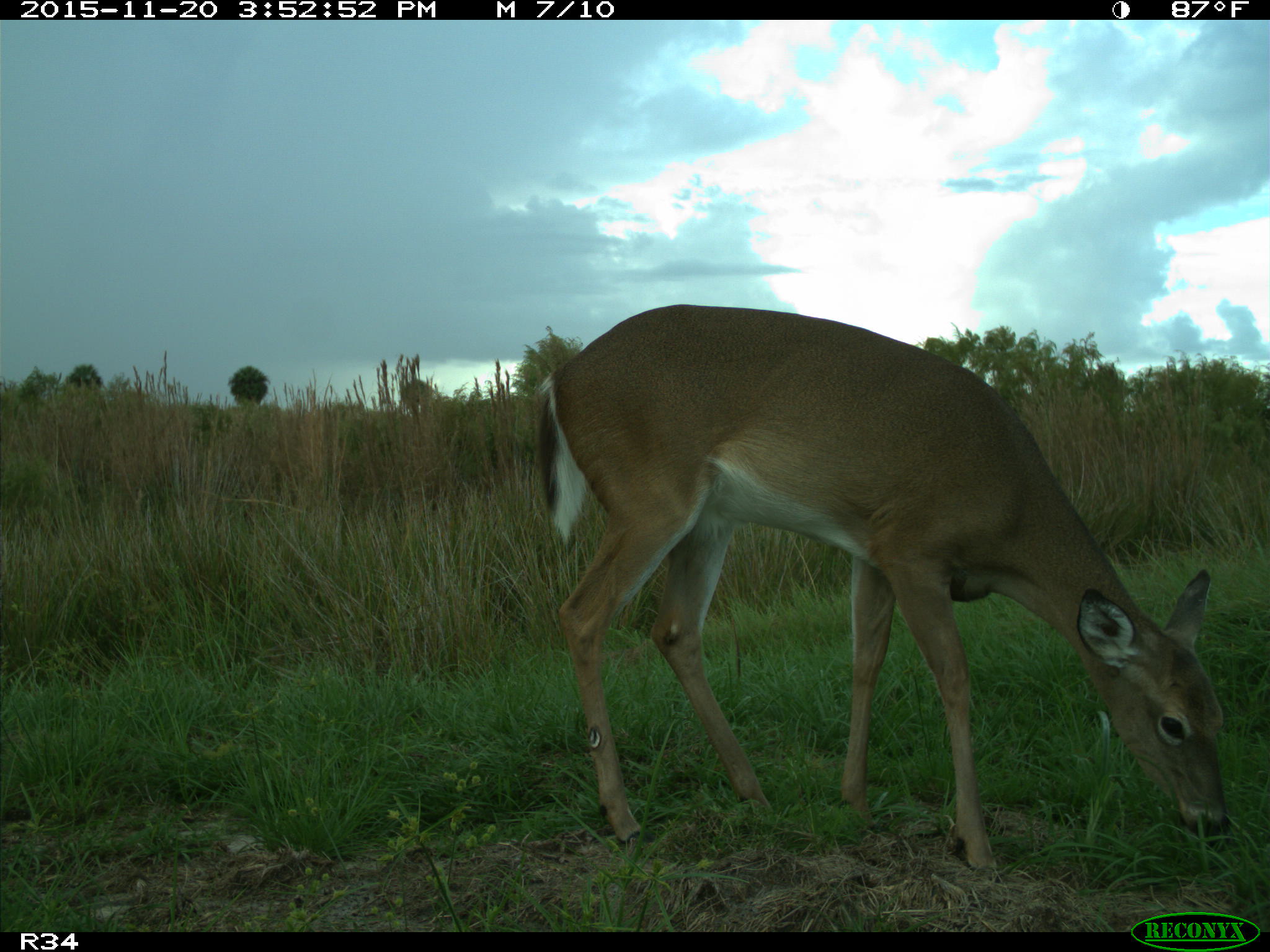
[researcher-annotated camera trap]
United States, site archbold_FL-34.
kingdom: Animalia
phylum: Chordata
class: Mammalia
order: Artiodactyla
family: Cervidae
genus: Odocoileus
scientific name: Odocoileus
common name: deer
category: unidentified deer